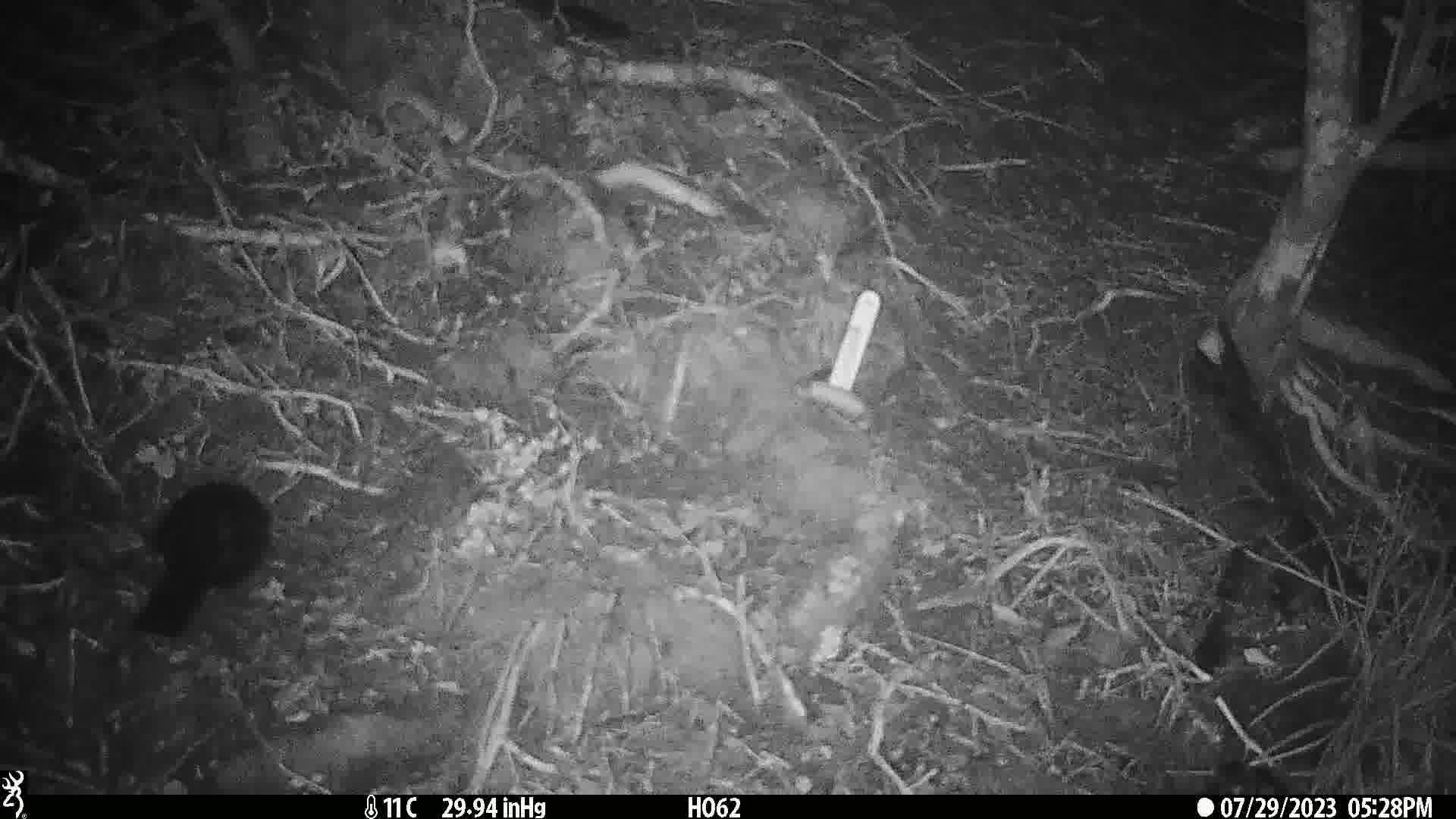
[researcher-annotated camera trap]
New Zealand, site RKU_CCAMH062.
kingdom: Animalia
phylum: Chordata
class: Aves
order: Passeriformes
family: Turdidae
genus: Turdus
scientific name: Turdus merula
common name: eurasian blackbird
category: blackbird